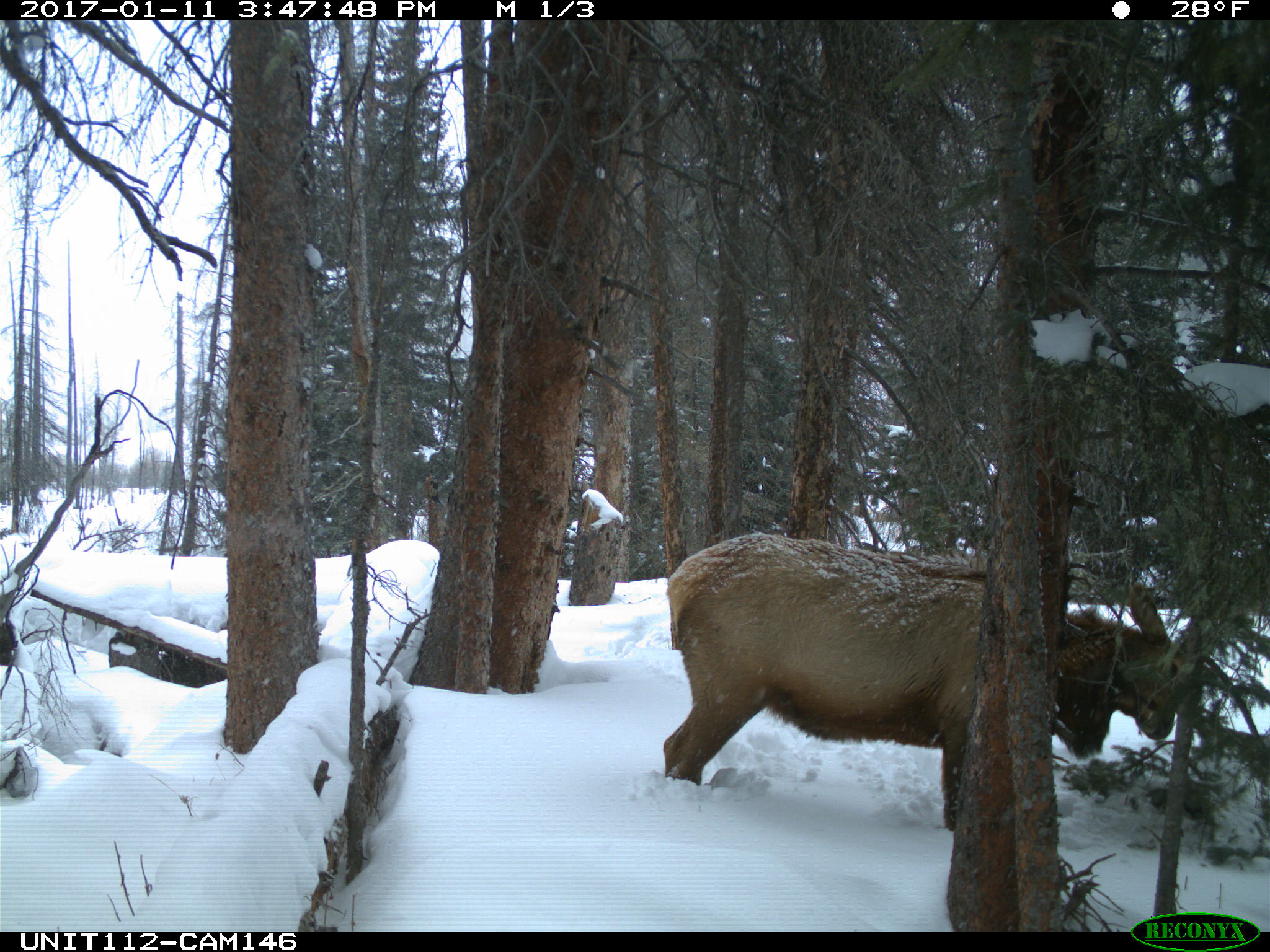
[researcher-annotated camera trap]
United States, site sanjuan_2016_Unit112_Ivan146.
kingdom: Animalia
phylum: Chordata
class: Mammalia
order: Artiodactyla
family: Cervidae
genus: Cervus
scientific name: Cervus elaphus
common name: red deer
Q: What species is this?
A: Cervus elaphus (red deer).